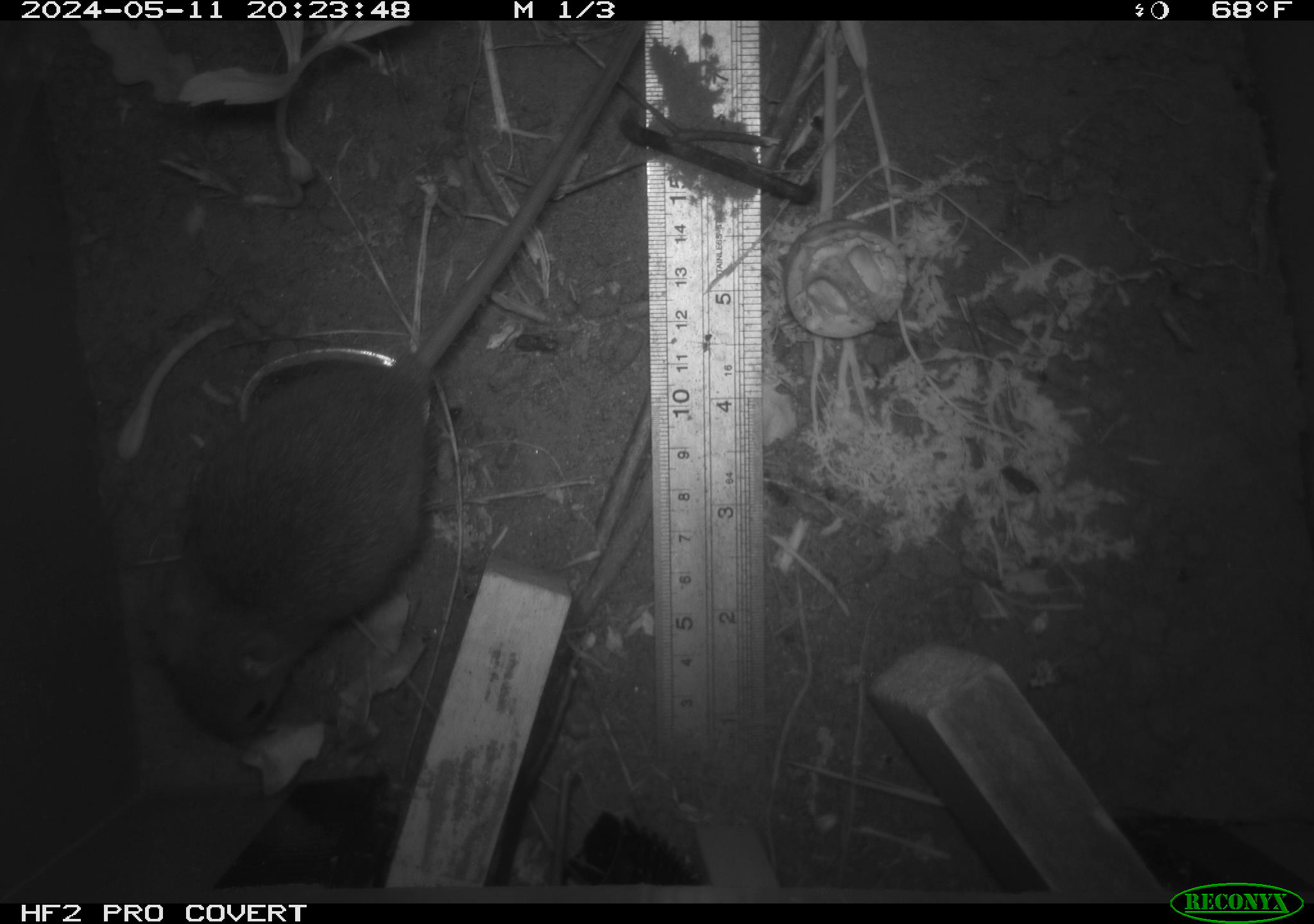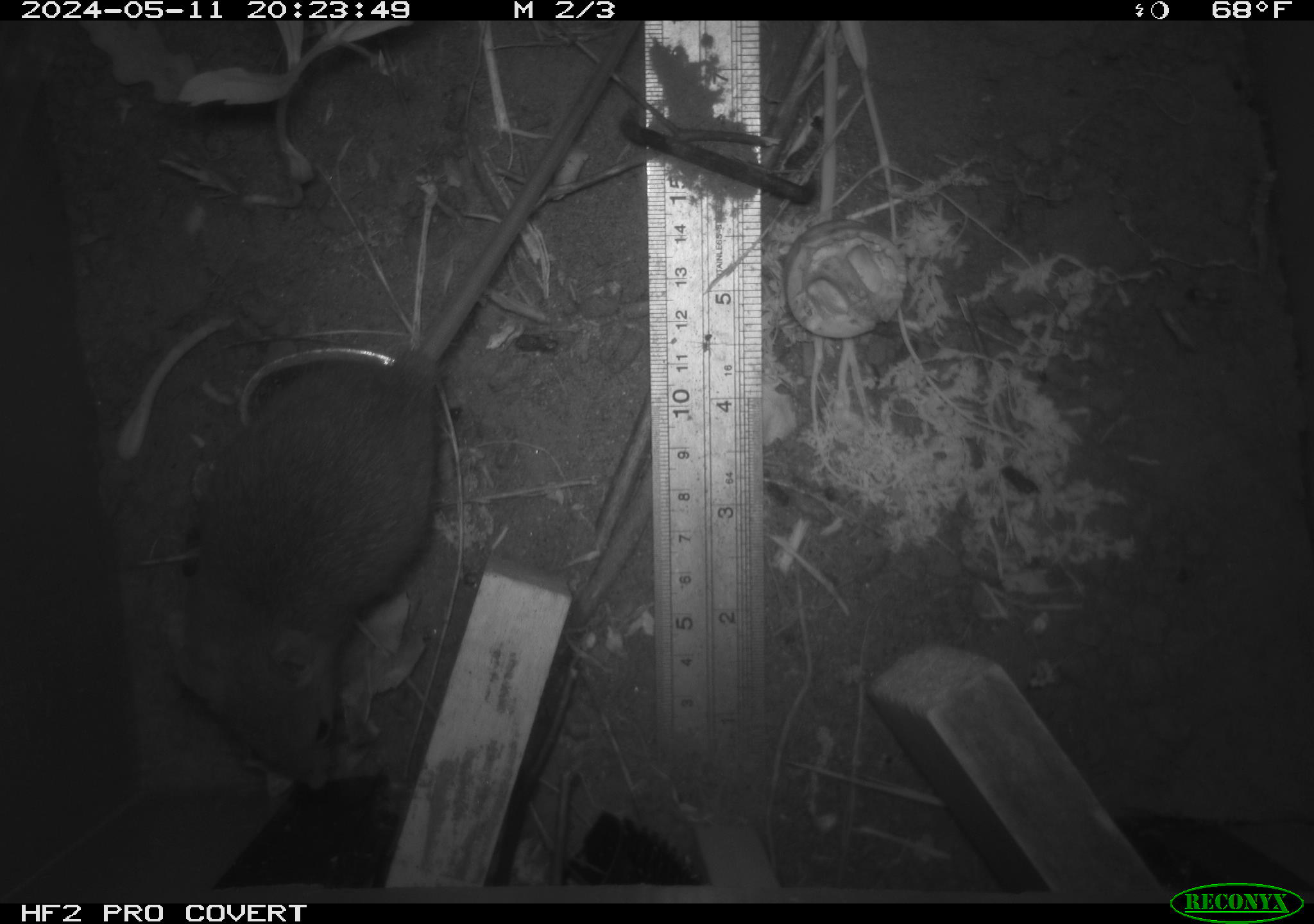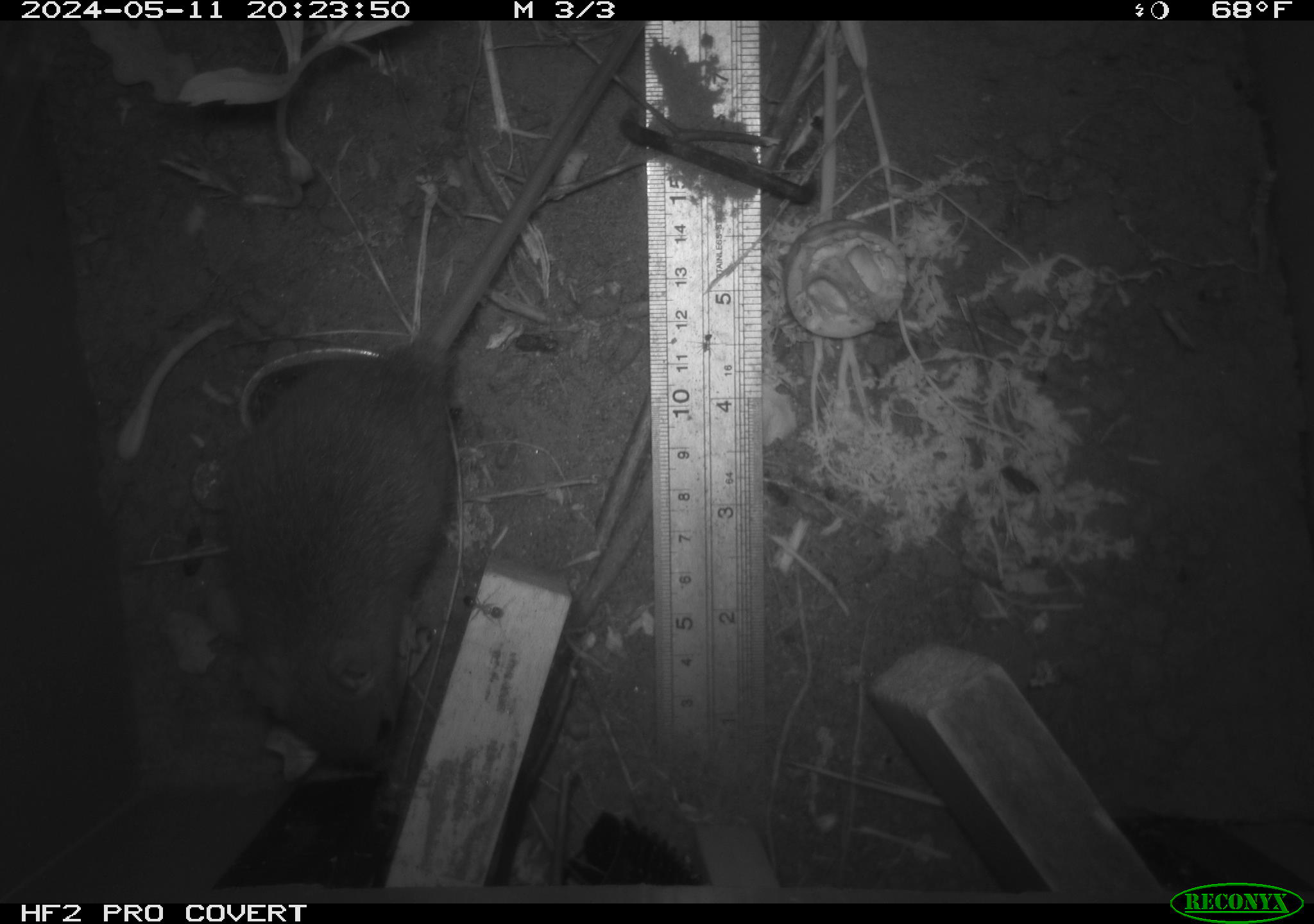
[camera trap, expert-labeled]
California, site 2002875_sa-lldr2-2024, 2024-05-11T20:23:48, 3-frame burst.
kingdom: Animalia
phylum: Chordata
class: Mammalia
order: Rodentia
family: Muridae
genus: Rattus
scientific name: Rattus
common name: rat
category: rattus species